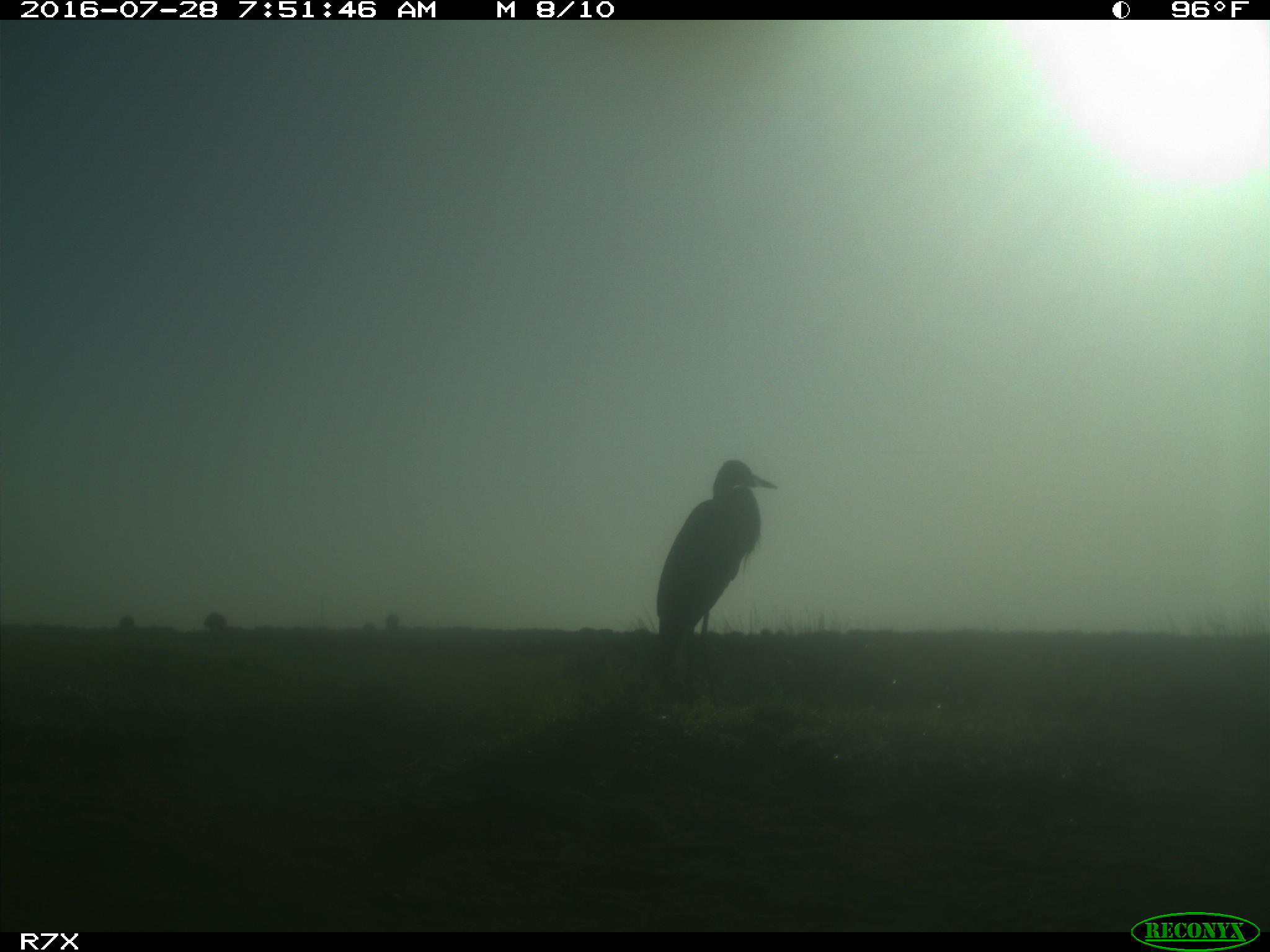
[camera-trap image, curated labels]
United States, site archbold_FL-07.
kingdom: Animalia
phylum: Chordata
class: Aves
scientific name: Aves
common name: birds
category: unidentified bird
Unidentified bird (birds) (Aves).